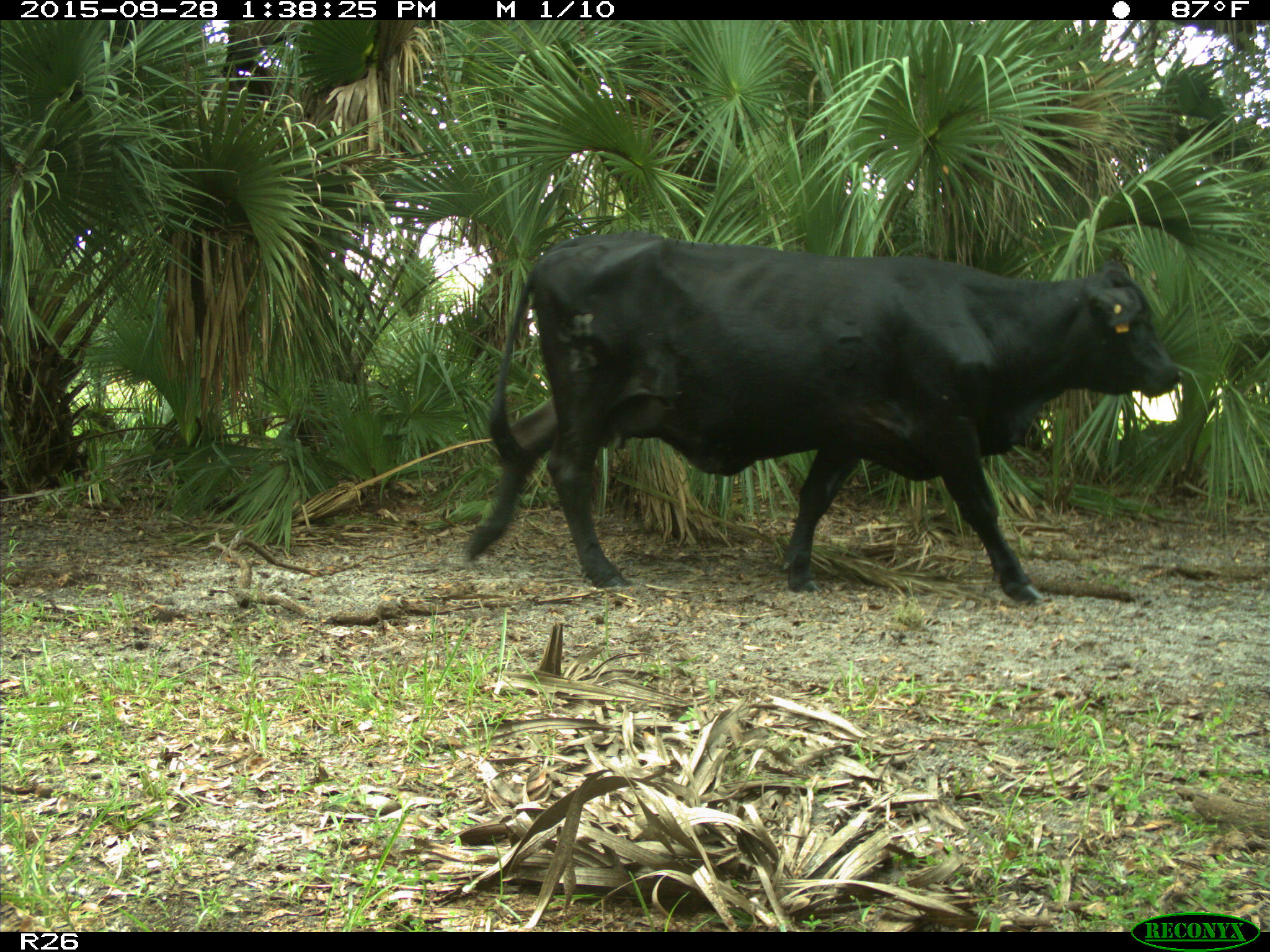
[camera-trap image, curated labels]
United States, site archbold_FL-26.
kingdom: Animalia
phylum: Chordata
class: Mammalia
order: Artiodactyla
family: Bovidae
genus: Bos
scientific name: Bos taurus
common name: domestic cow